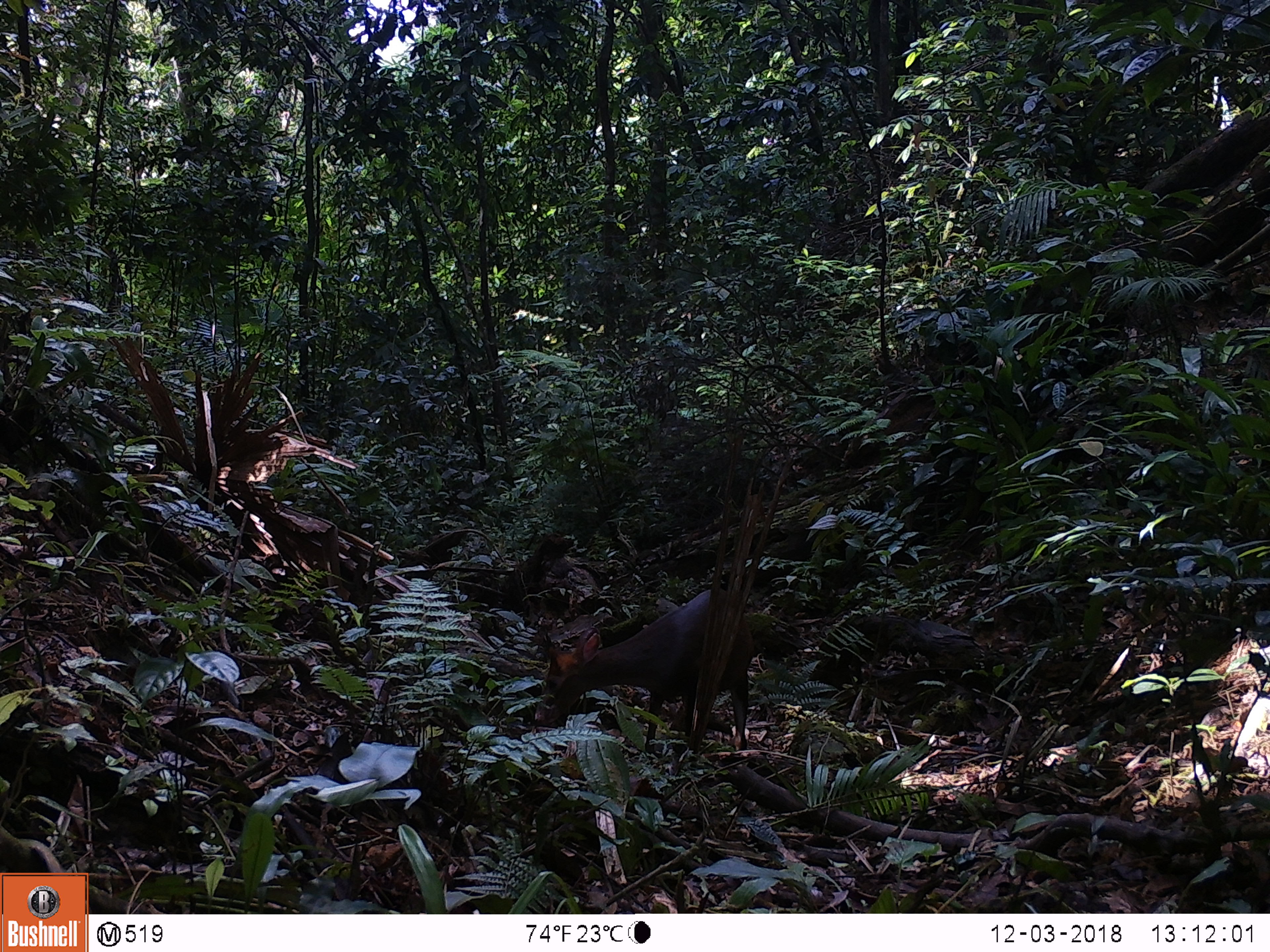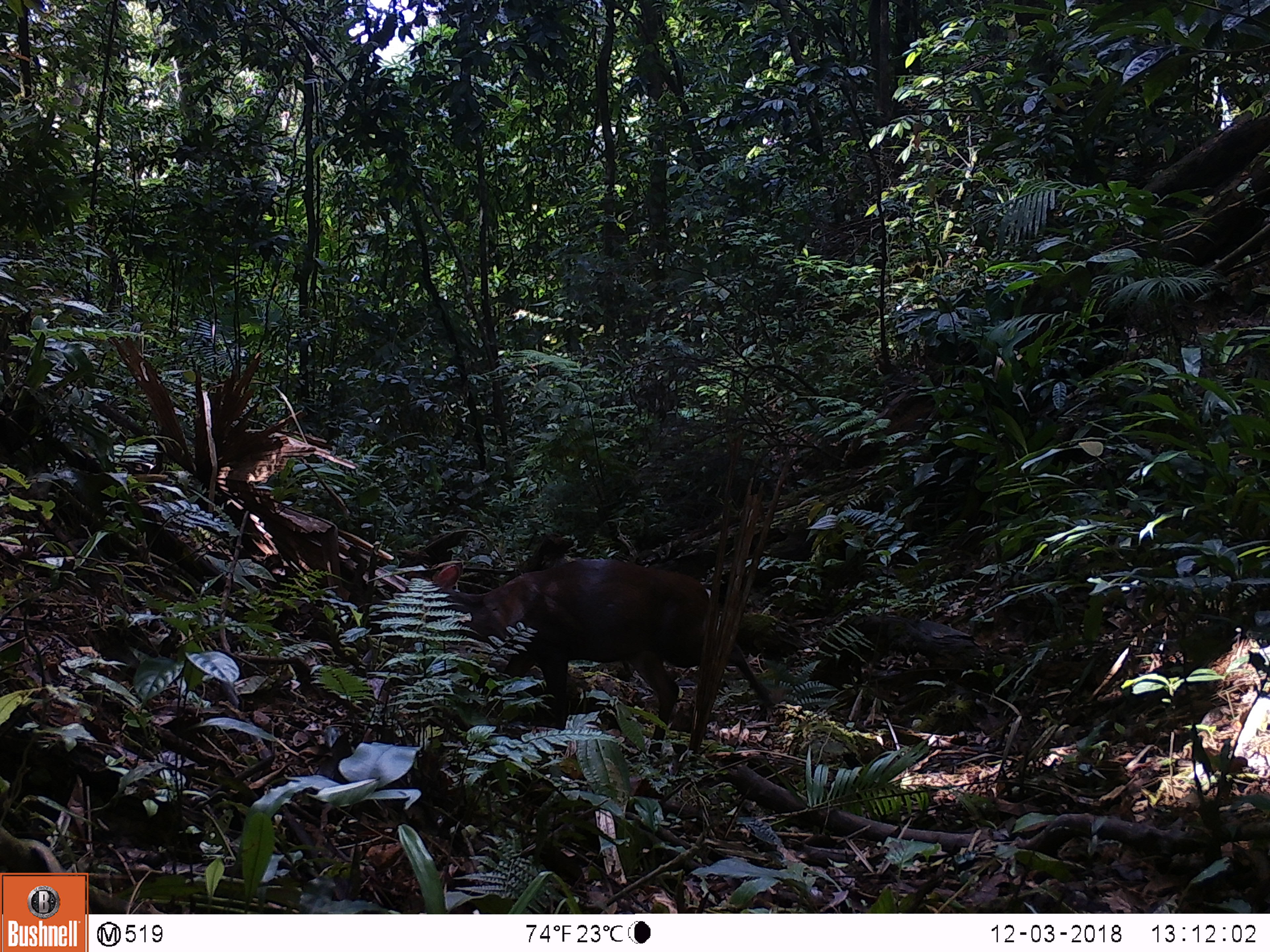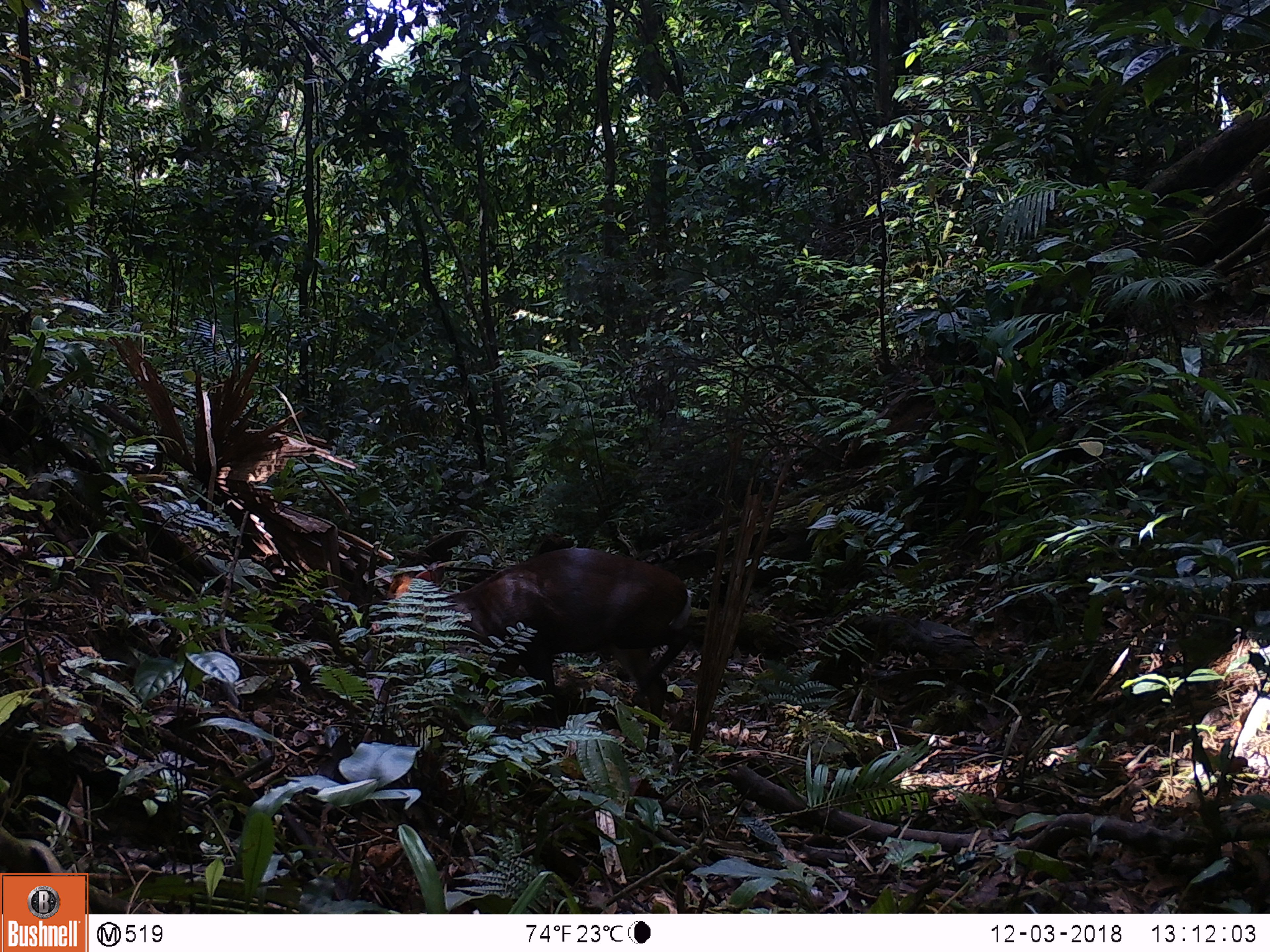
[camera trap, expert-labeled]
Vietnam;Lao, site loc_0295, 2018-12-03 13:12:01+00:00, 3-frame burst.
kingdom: Animalia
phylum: Chordata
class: Mammalia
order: Artiodactyla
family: Cervidae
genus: Muntiacus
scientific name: Muntiacus rooseveltorum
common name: roosevelt's muntjac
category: roosevelts muntjac group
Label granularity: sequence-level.